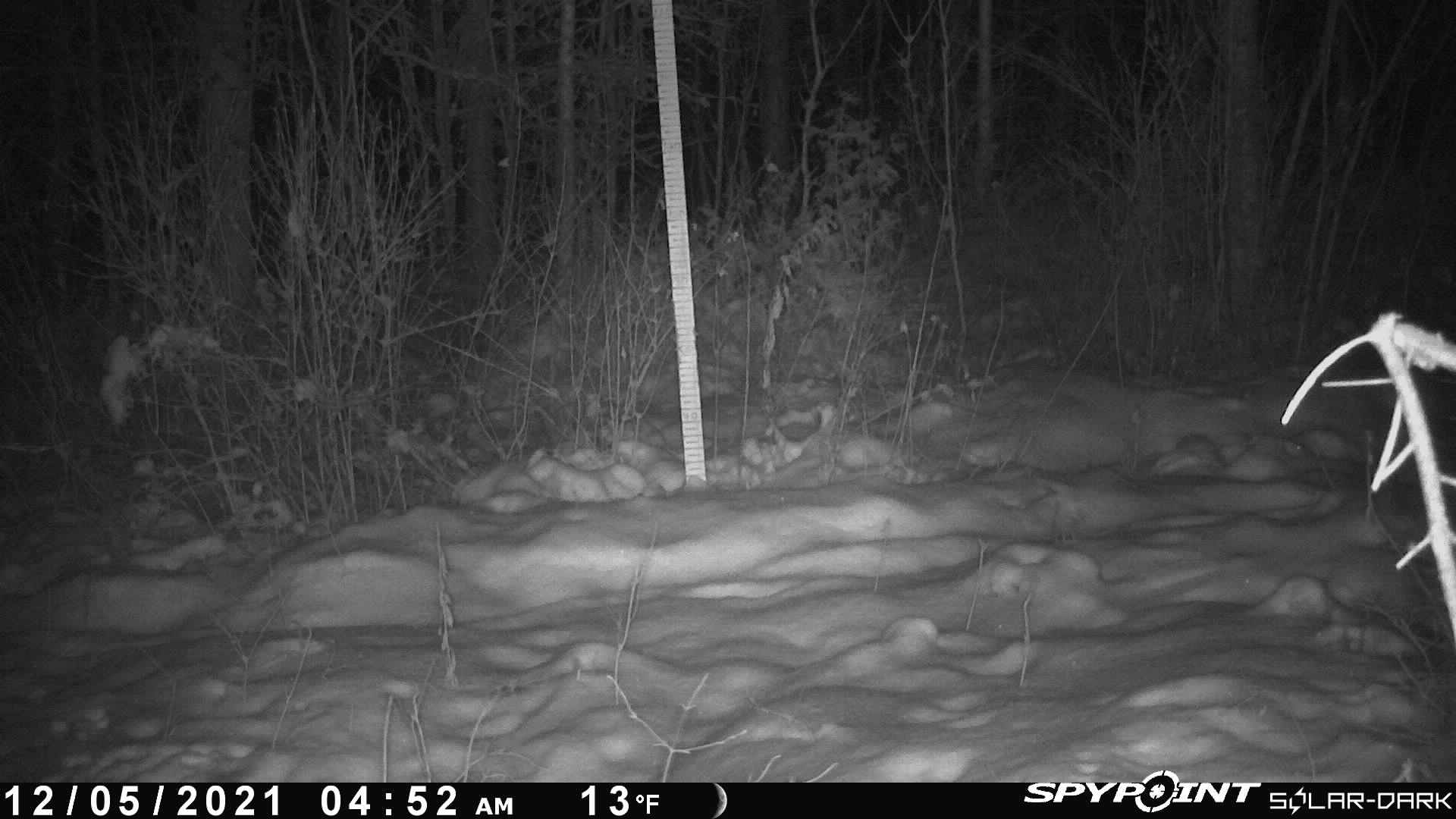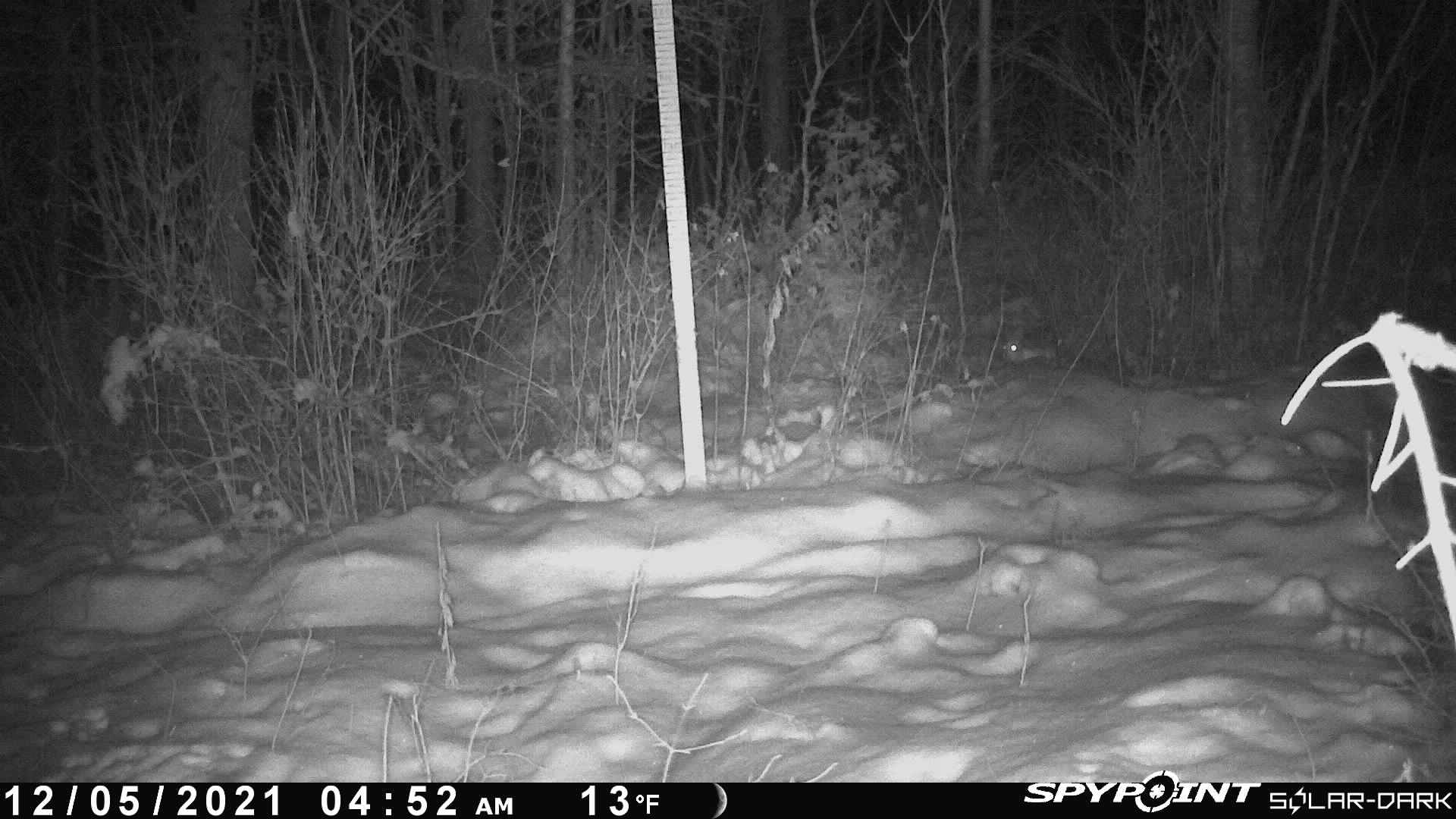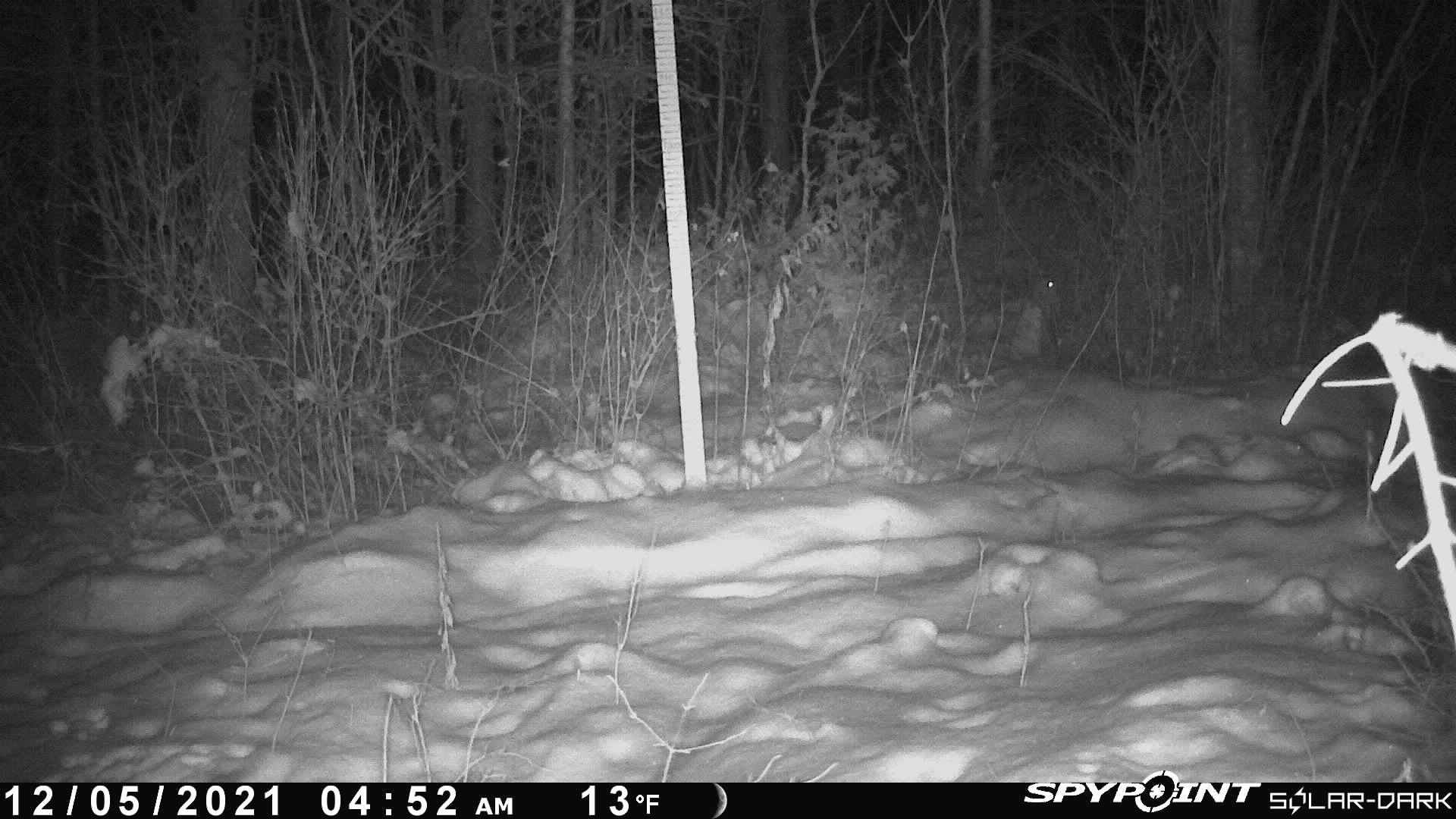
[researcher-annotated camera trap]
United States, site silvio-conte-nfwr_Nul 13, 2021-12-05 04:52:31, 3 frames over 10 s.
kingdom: Animalia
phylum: Chordata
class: Mammalia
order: Lagomorpha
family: Leporidae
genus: Lepus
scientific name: Lepus americanus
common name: snowshoe hare